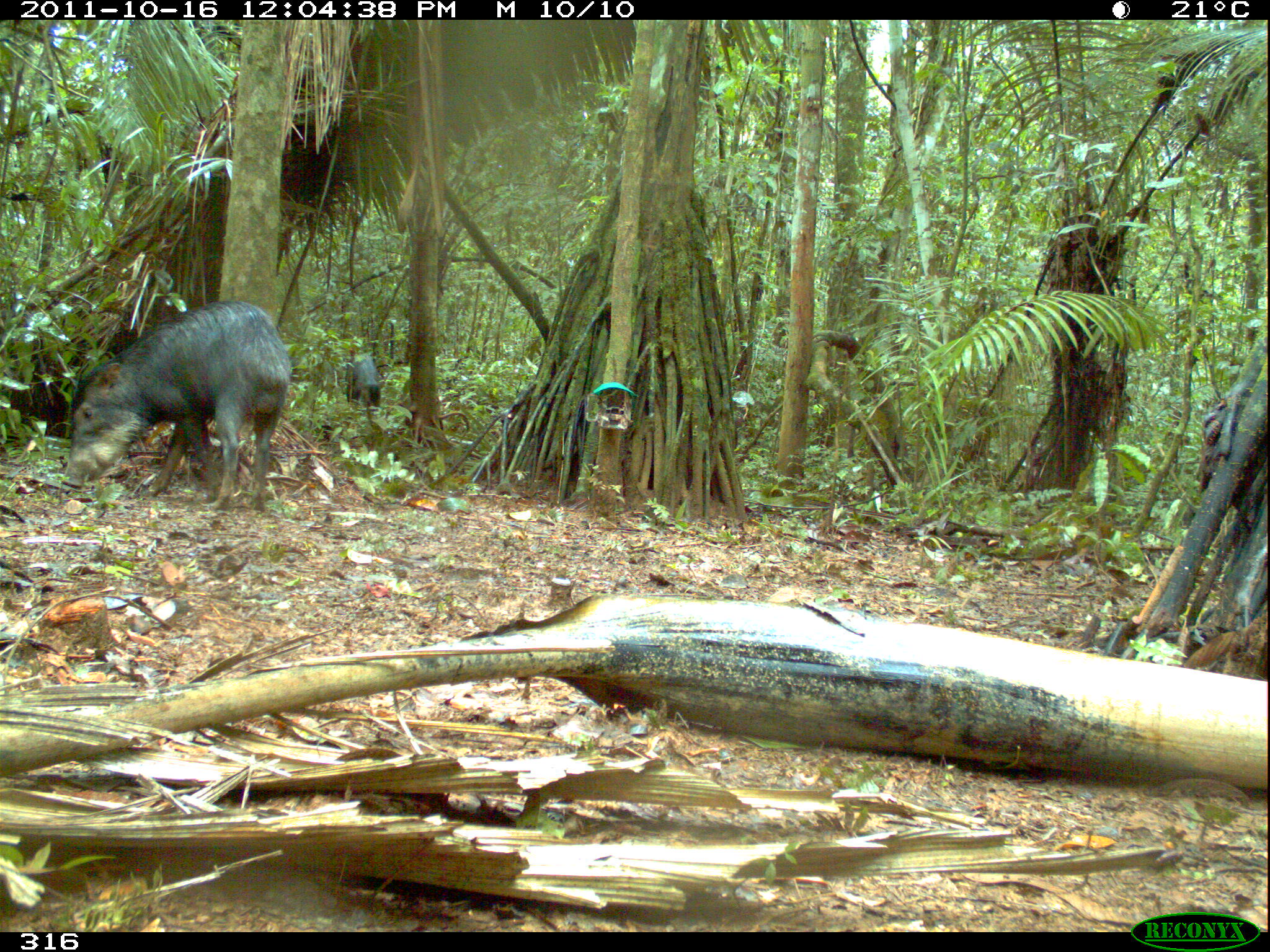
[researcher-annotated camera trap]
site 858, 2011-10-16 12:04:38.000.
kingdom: Animalia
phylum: Chordata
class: Mammalia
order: Artiodactyla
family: Tayassuidae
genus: Tayassu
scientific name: Tayassu pecari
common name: white-lipped peccary